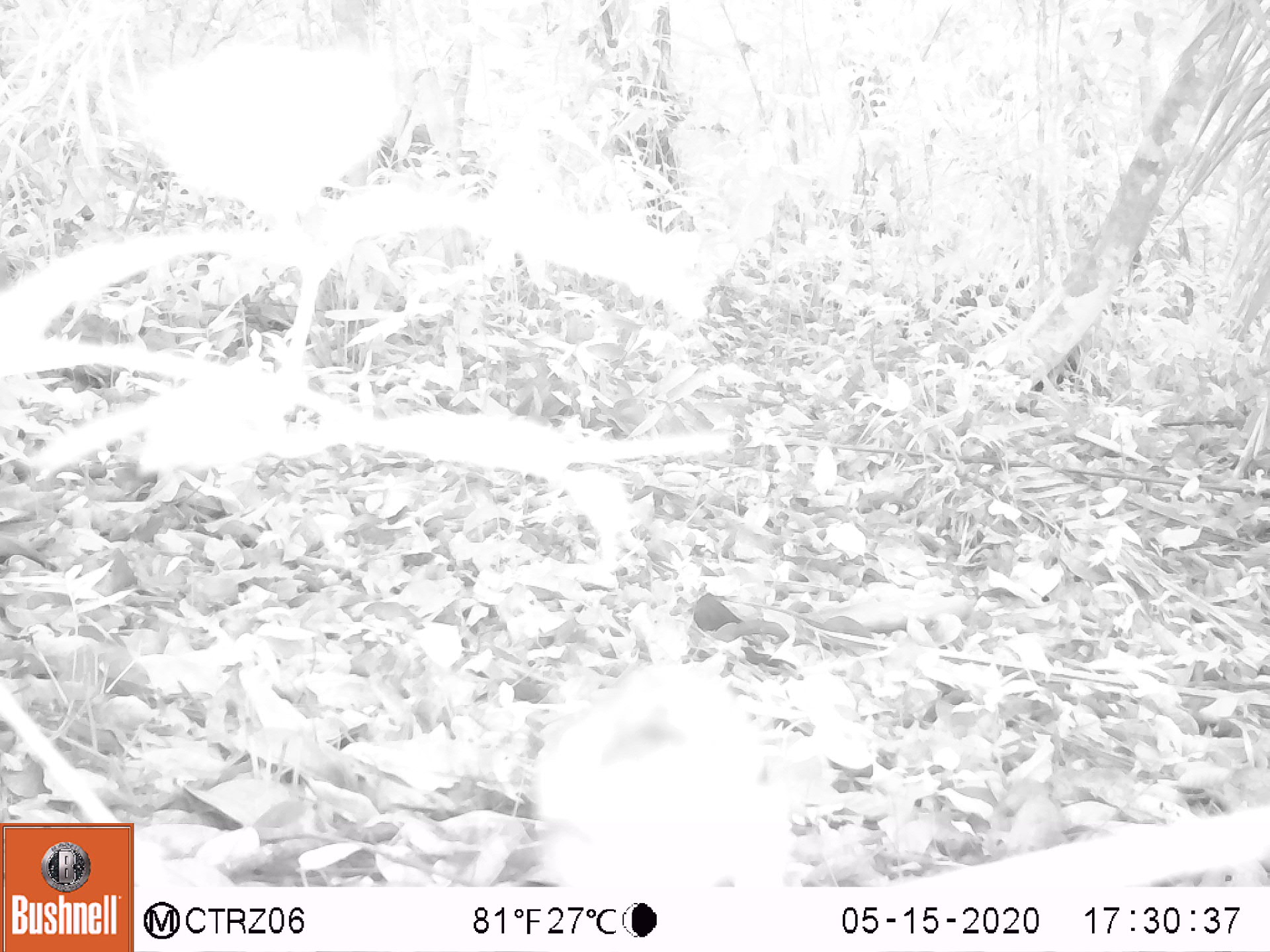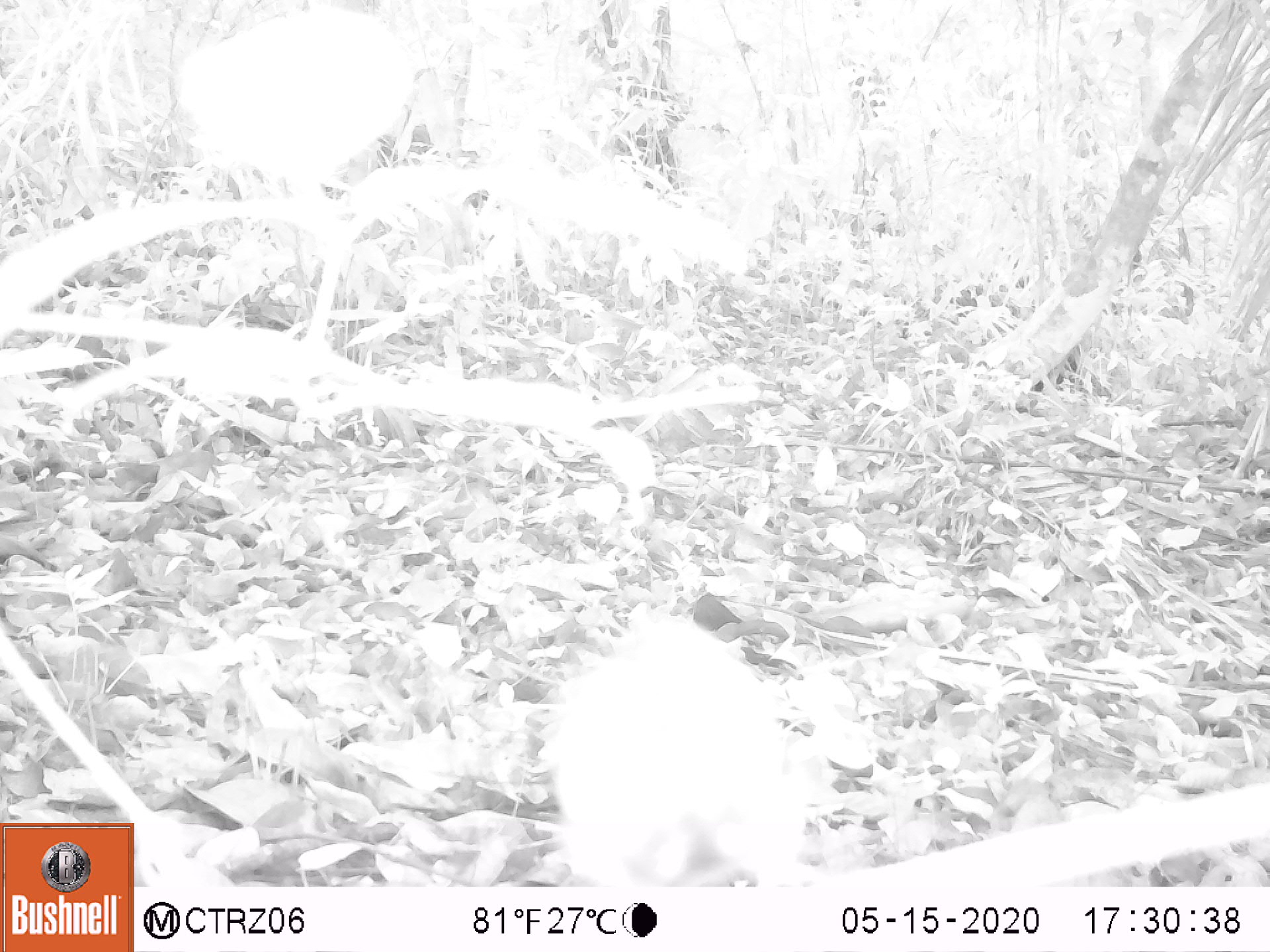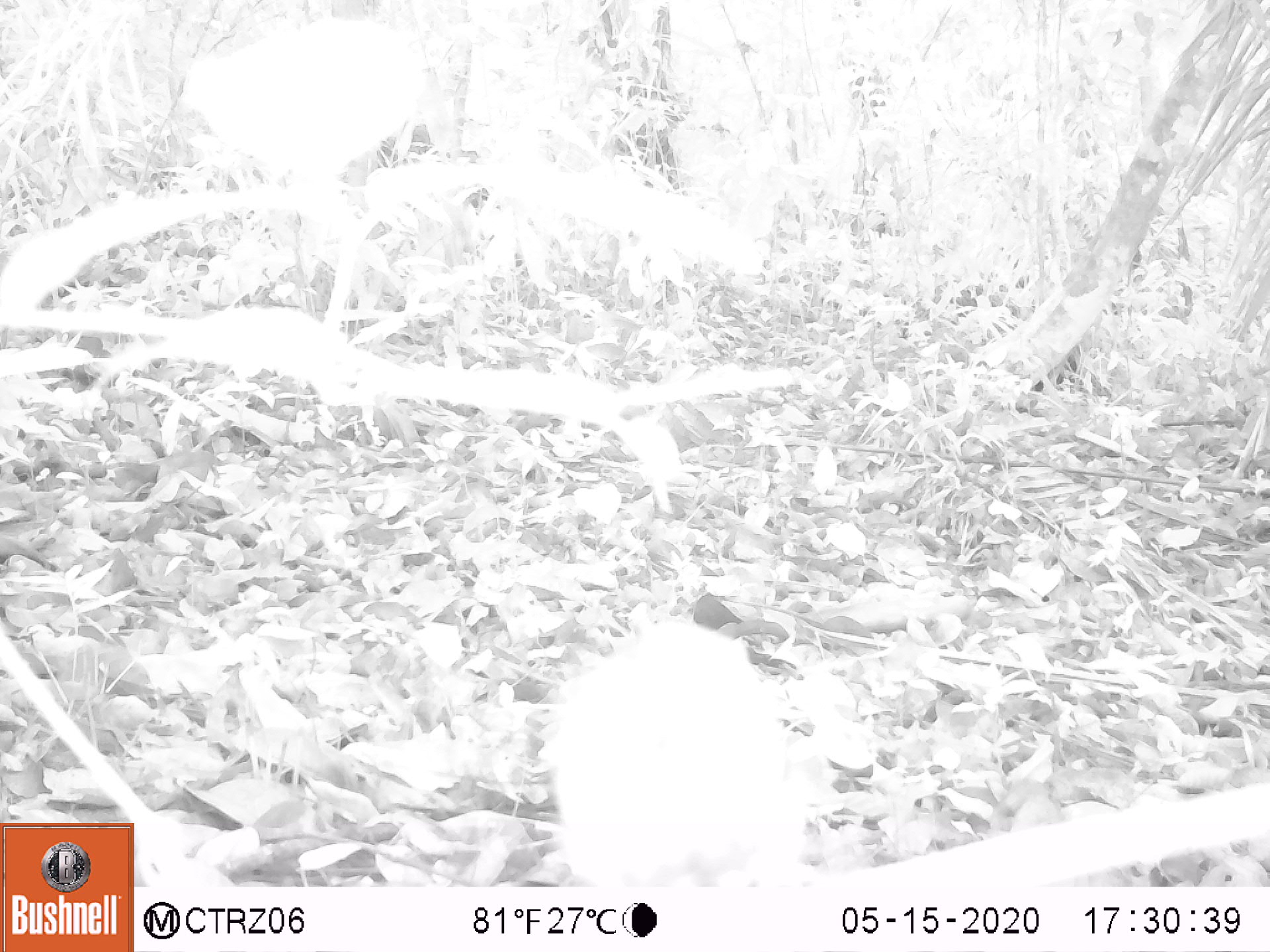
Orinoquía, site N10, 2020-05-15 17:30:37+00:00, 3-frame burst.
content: unidentified animal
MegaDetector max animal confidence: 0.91